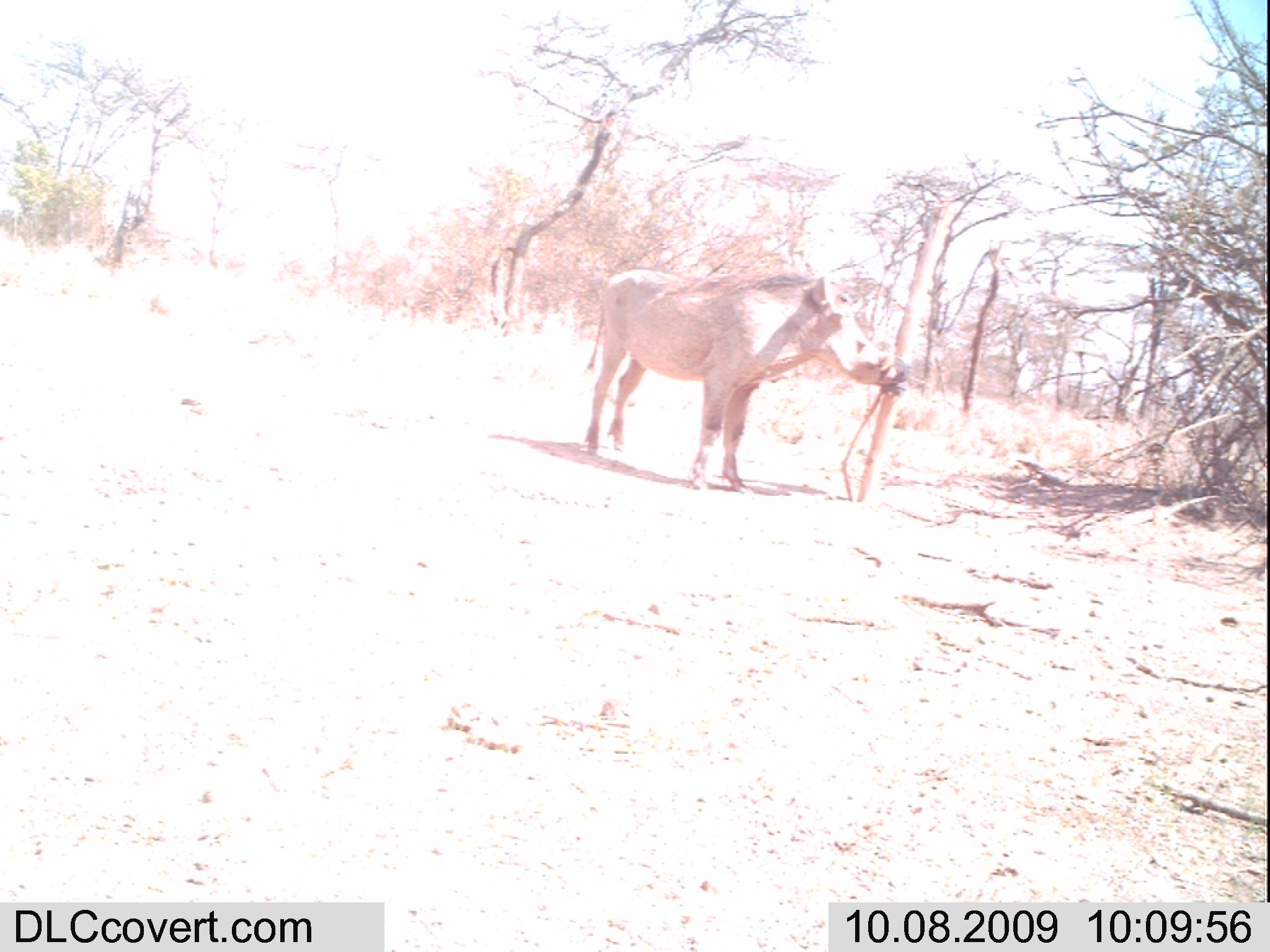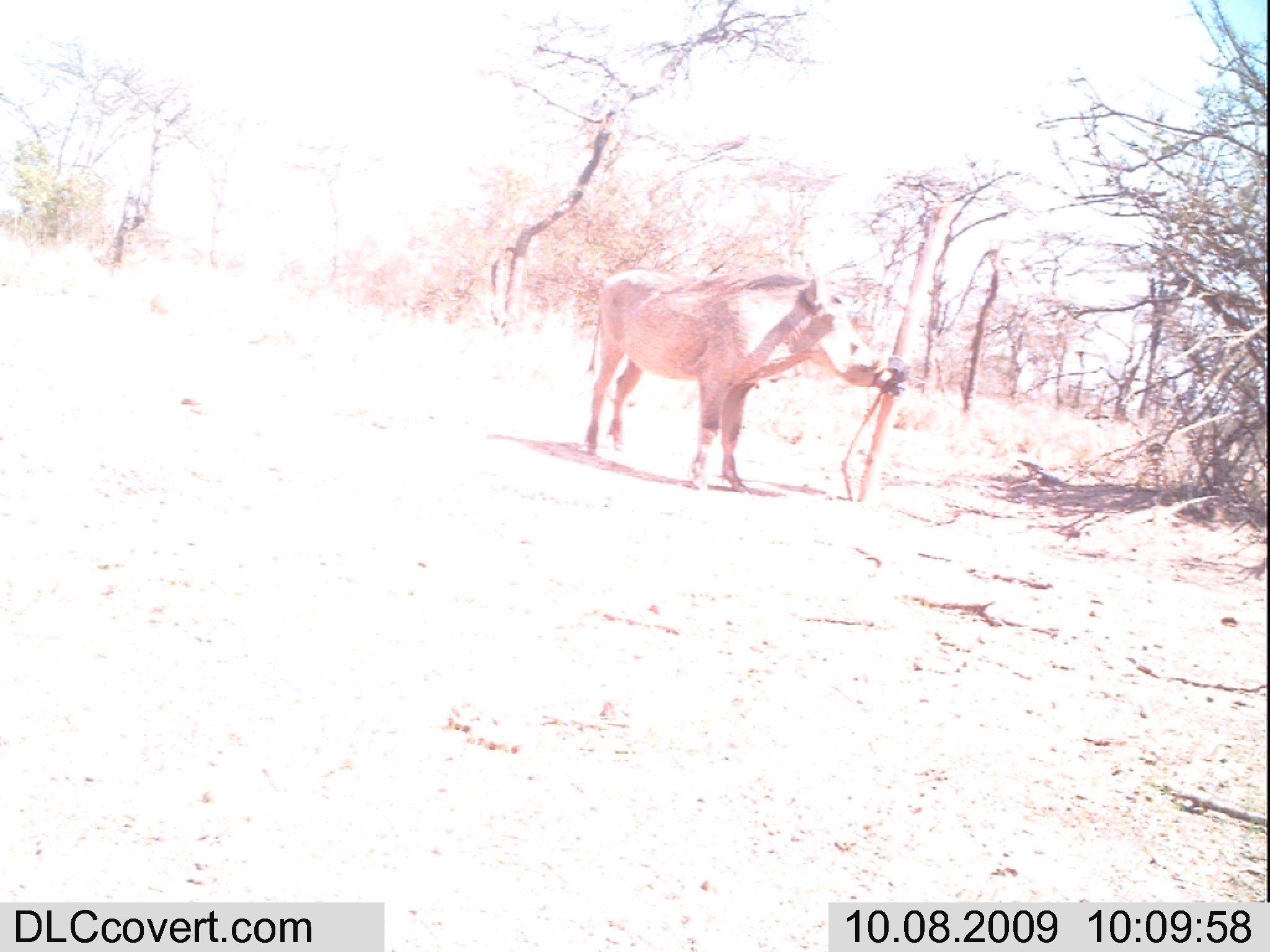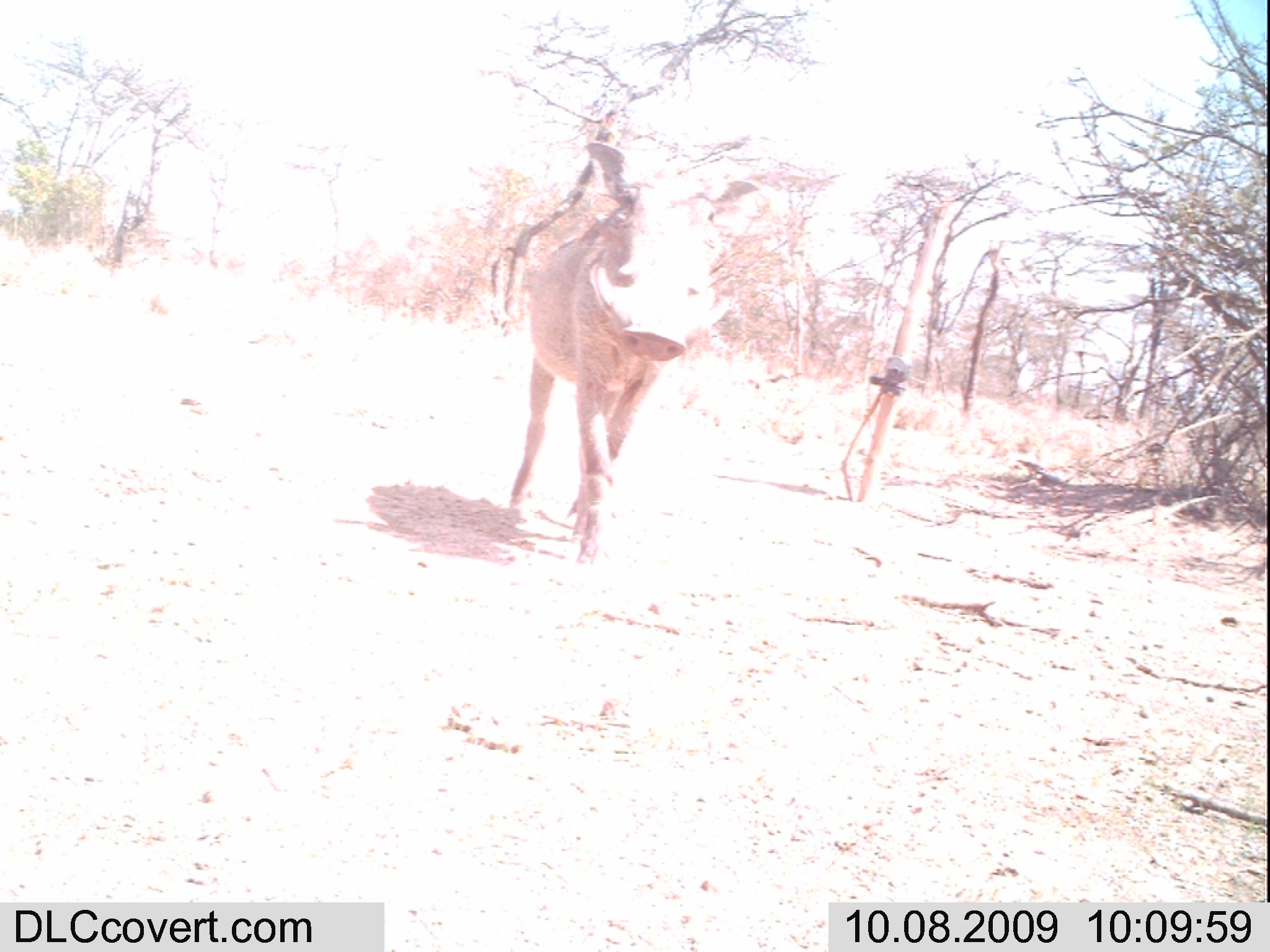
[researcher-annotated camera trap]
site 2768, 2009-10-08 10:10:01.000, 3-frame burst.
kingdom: Animalia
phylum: Chordata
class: Mammalia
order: Artiodactyla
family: Suidae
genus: Phacochoerus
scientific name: Phacochoerus africanus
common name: common warthog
Phacochoerus africanus (common warthog), count 1.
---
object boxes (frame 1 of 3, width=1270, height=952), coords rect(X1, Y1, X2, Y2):
phacochoerus africanus: rect(581, 265, 899, 495)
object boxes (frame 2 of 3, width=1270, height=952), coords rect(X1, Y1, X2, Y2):
phacochoerus africanus: rect(580, 265, 893, 493)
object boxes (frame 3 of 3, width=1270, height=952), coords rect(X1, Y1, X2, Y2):
phacochoerus africanus: rect(484, 138, 765, 561)